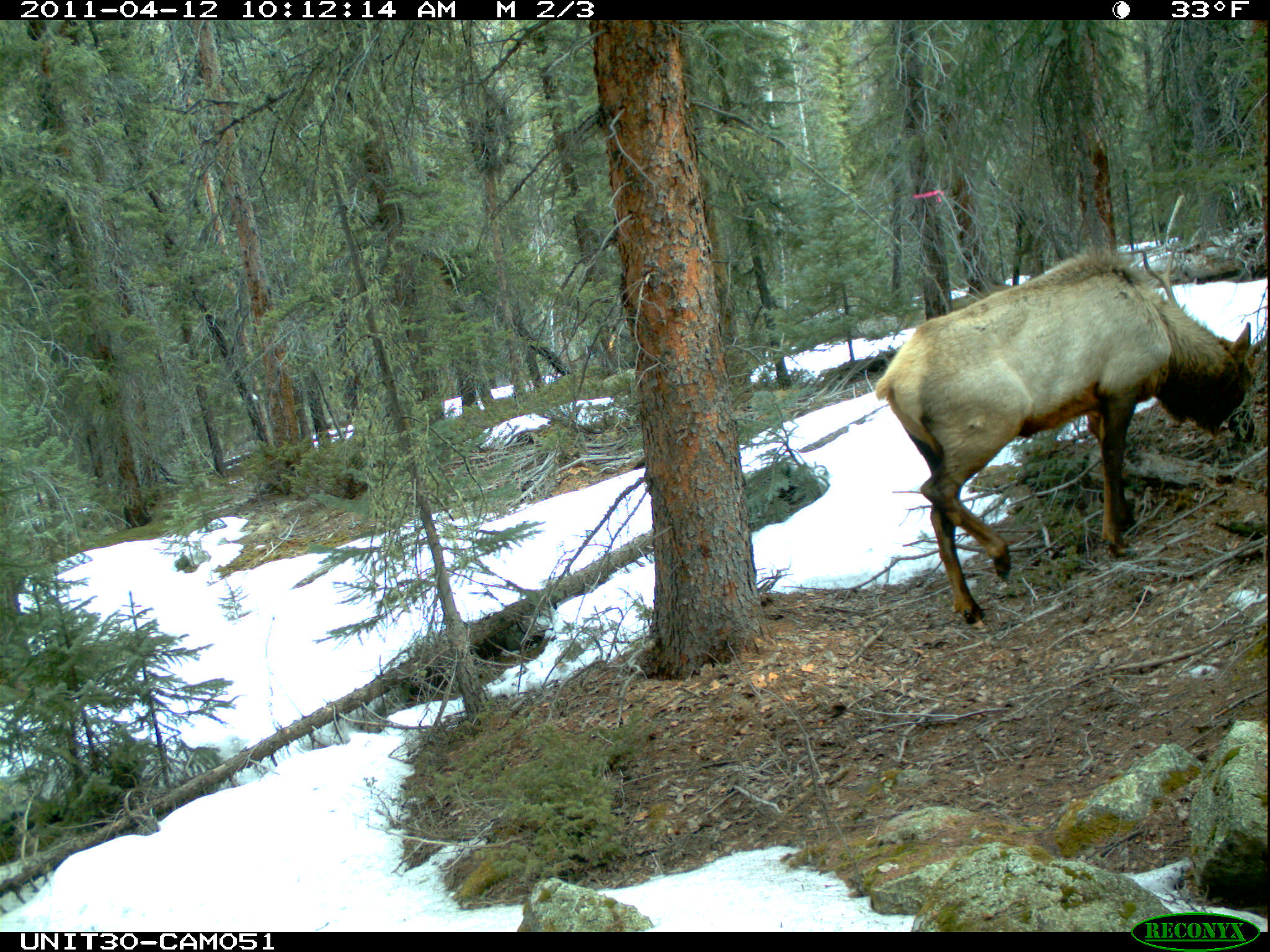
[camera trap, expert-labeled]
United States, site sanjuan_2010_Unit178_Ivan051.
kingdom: Animalia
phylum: Chordata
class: Mammalia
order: Artiodactyla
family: Cervidae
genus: Cervus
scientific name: Cervus elaphus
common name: red deer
Cervus elaphus (red deer).